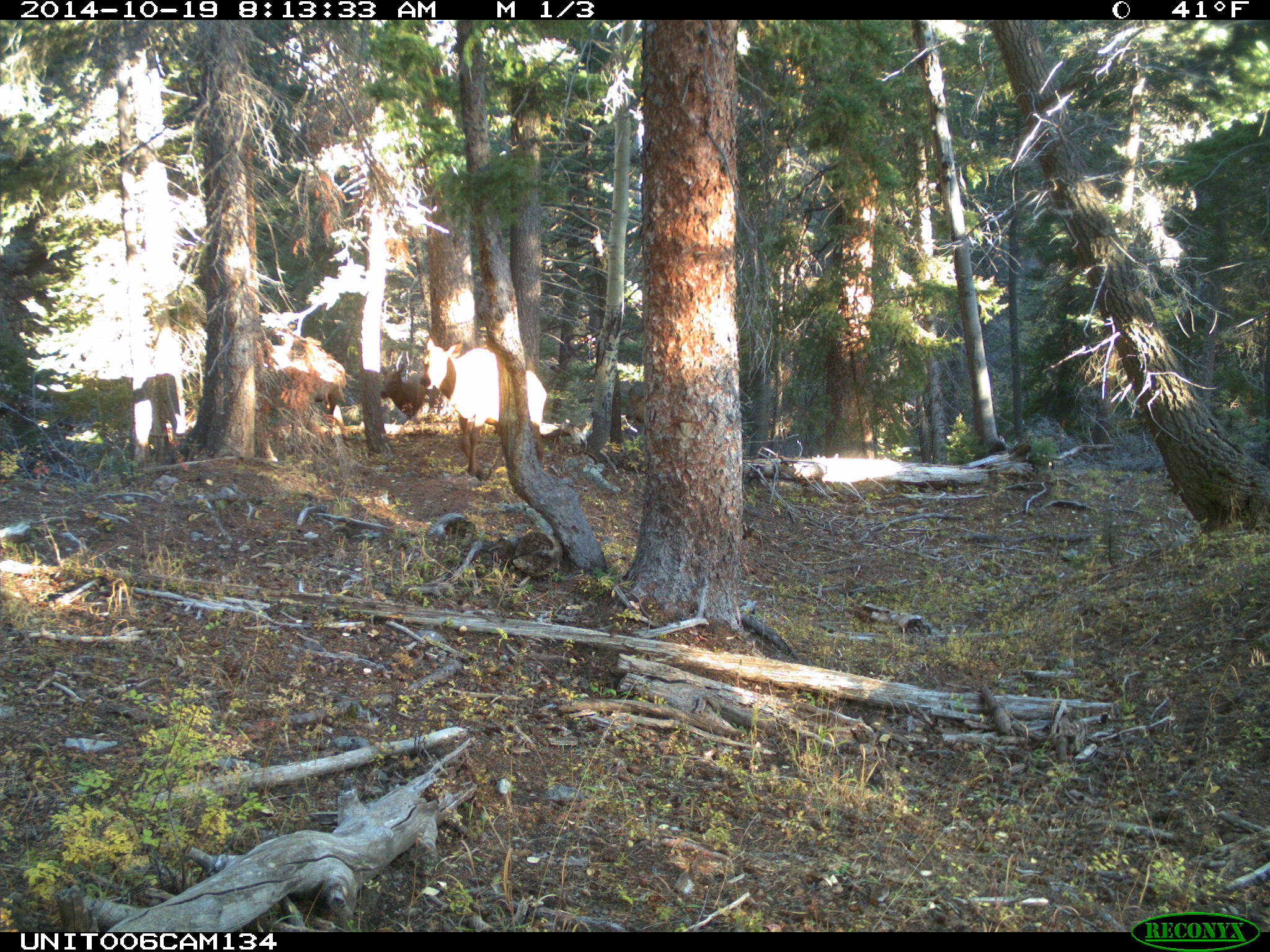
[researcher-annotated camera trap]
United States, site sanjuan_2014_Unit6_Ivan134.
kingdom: Animalia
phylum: Chordata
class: Mammalia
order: Artiodactyla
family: Cervidae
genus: Cervus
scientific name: Cervus elaphus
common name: red deer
Cervus elaphus (red deer).